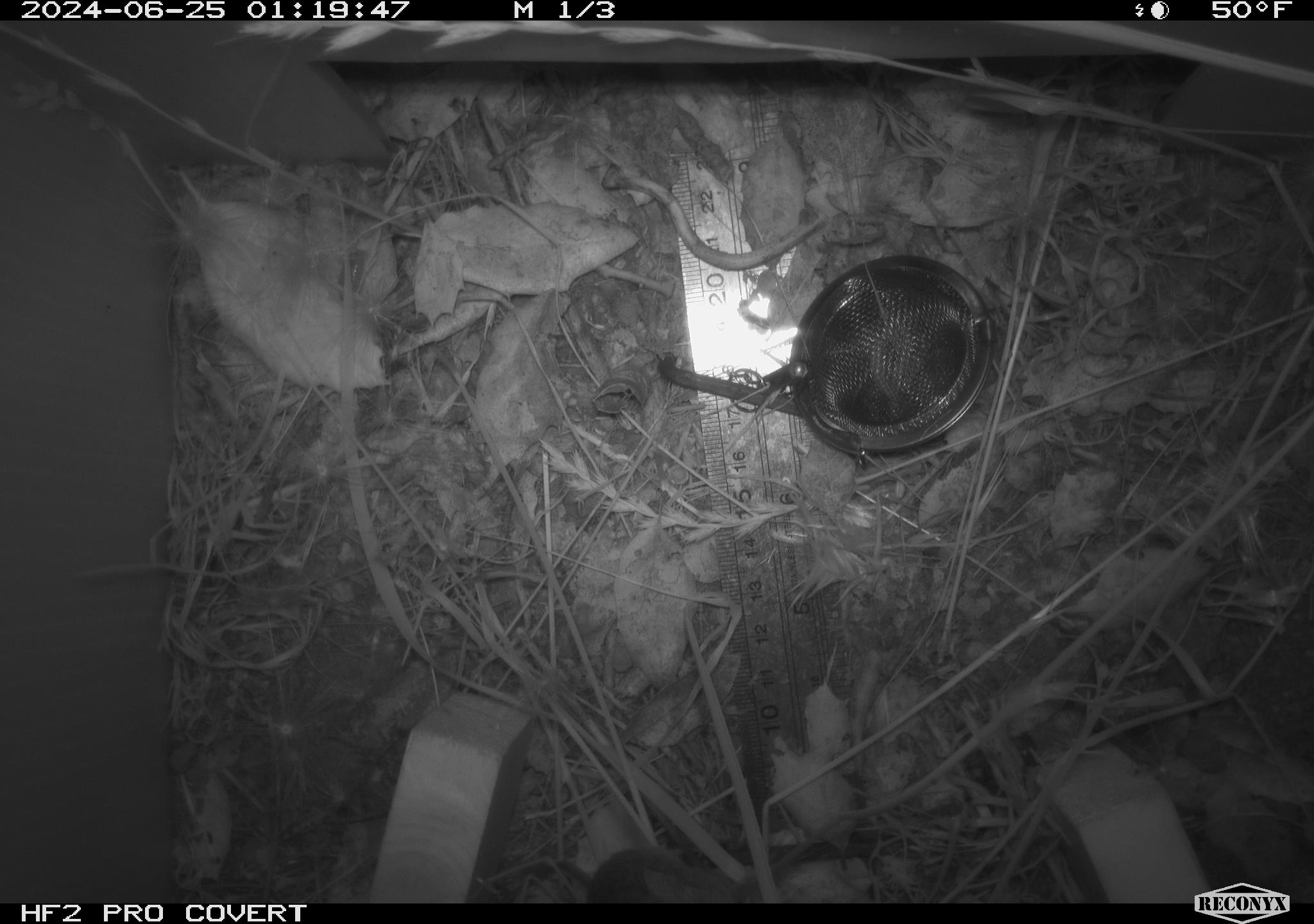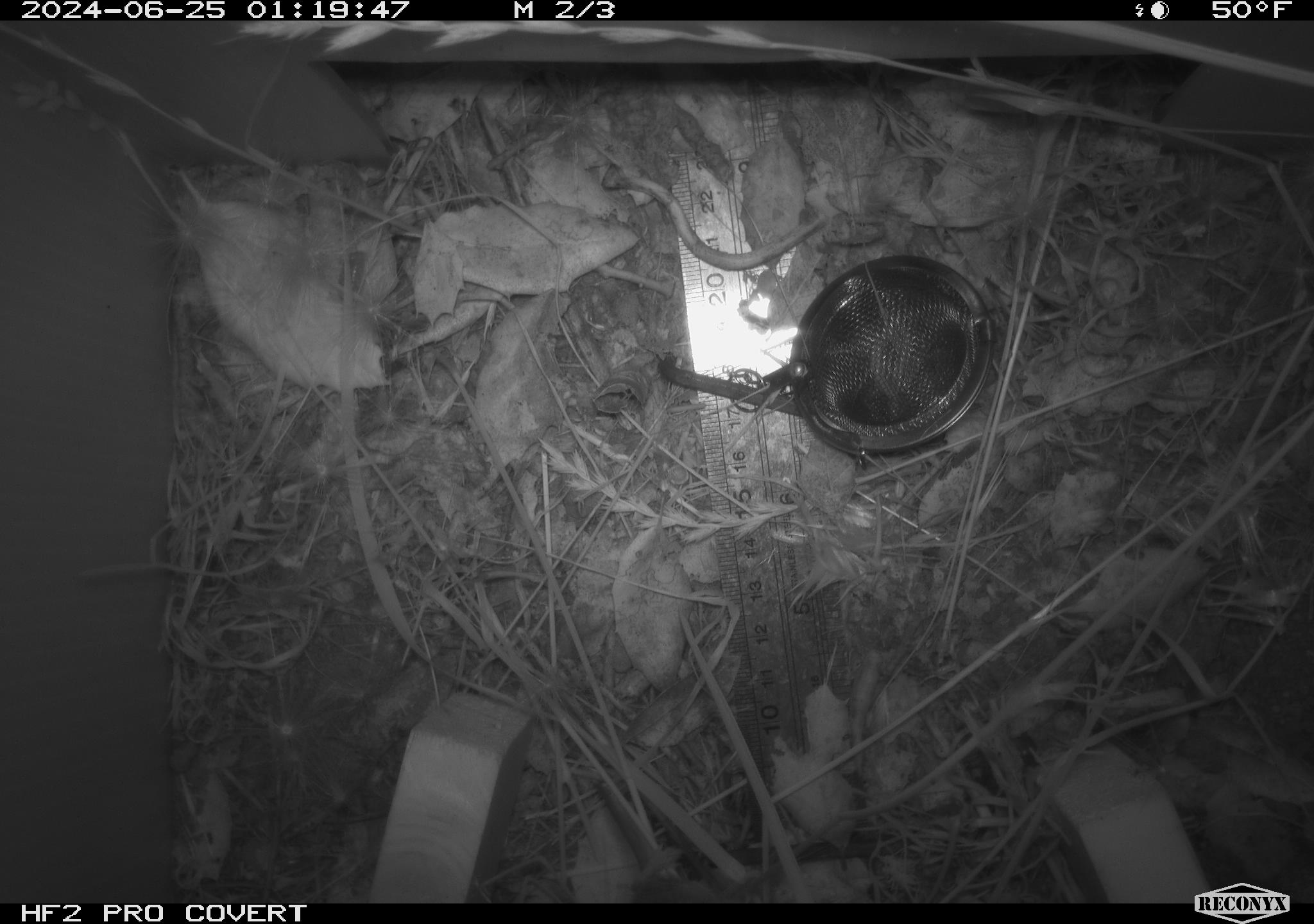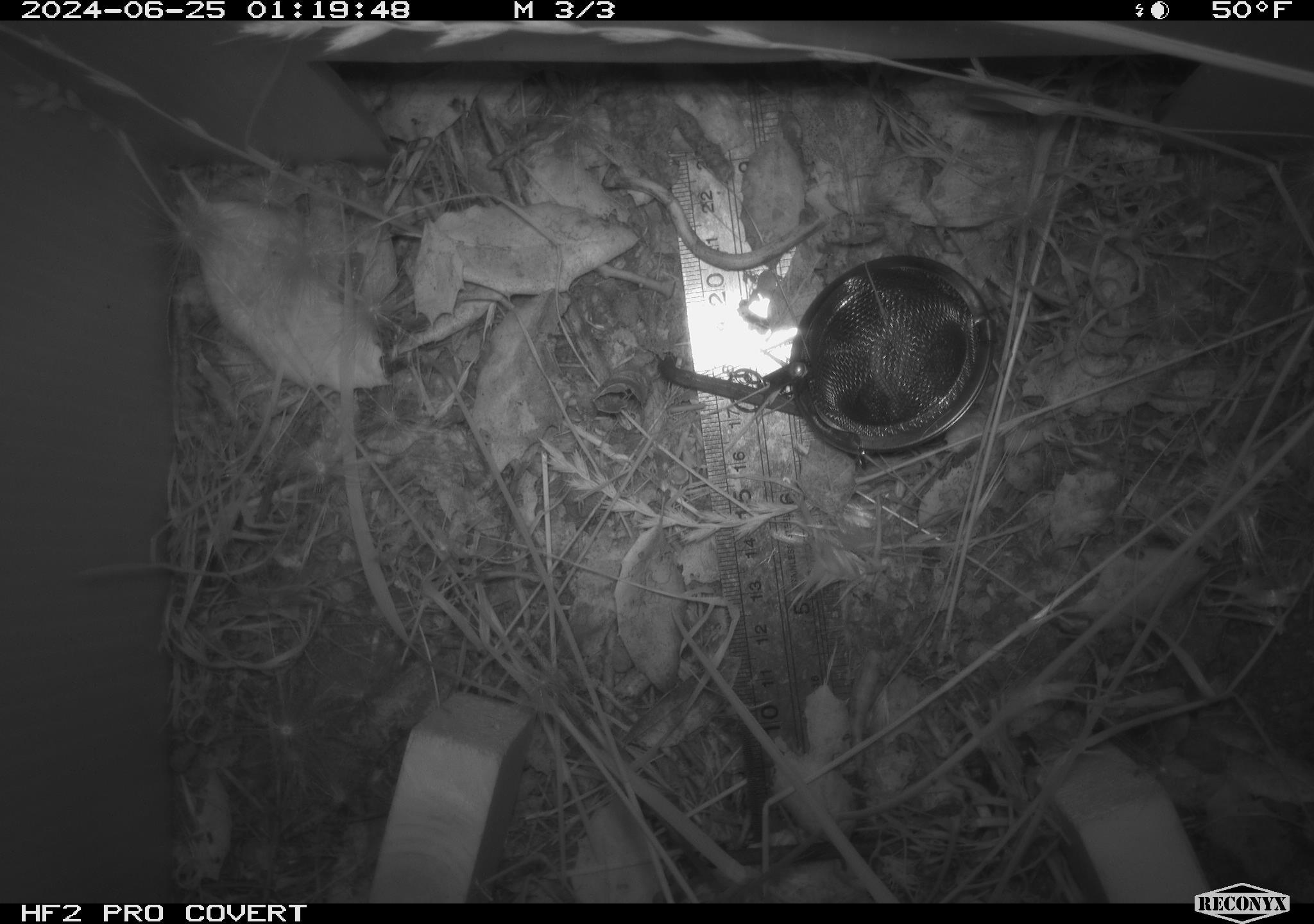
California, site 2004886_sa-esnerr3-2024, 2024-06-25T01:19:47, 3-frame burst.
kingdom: Animalia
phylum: Chordata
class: Mammalia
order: Rodentia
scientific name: Rodentia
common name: rodent